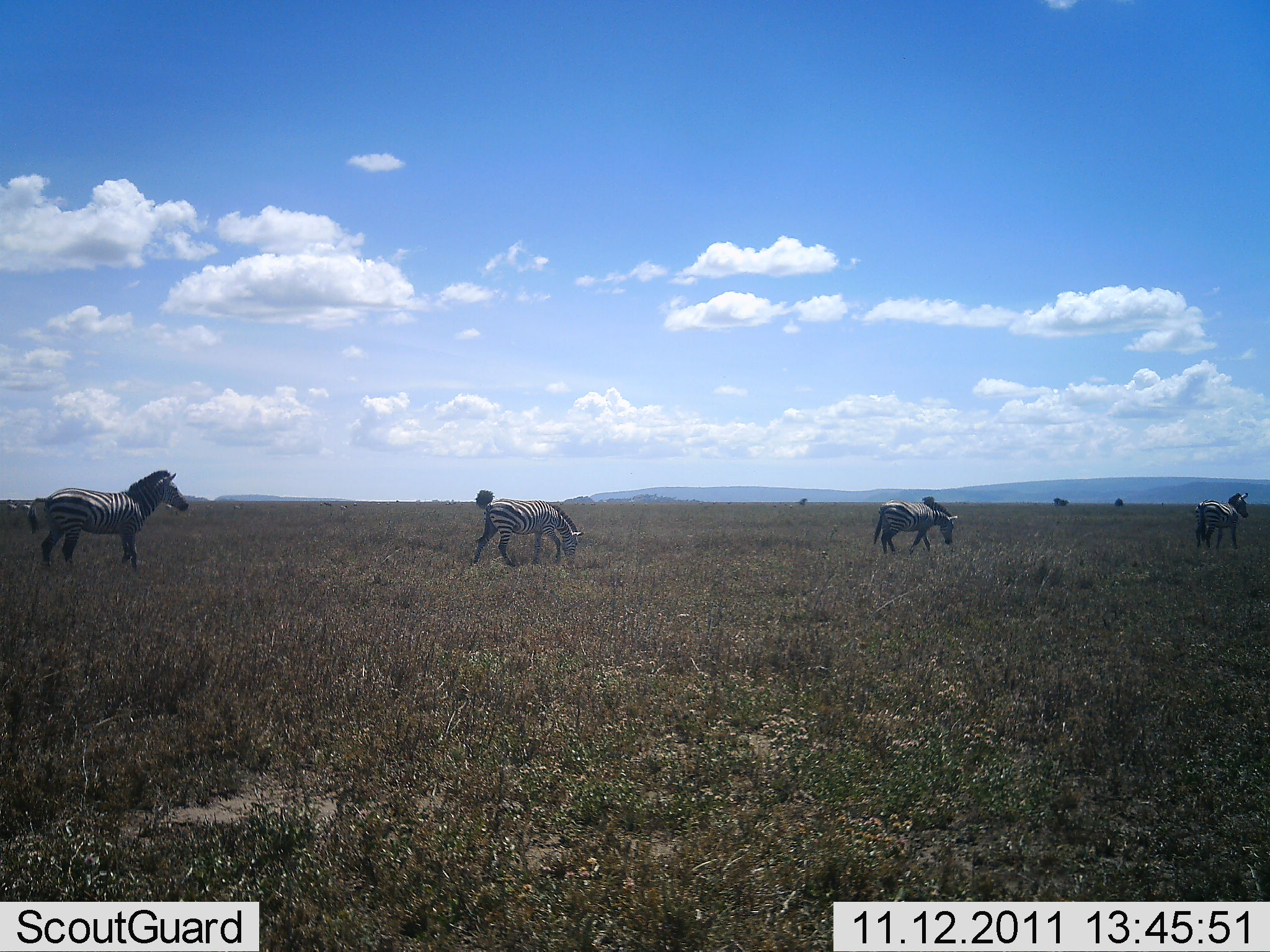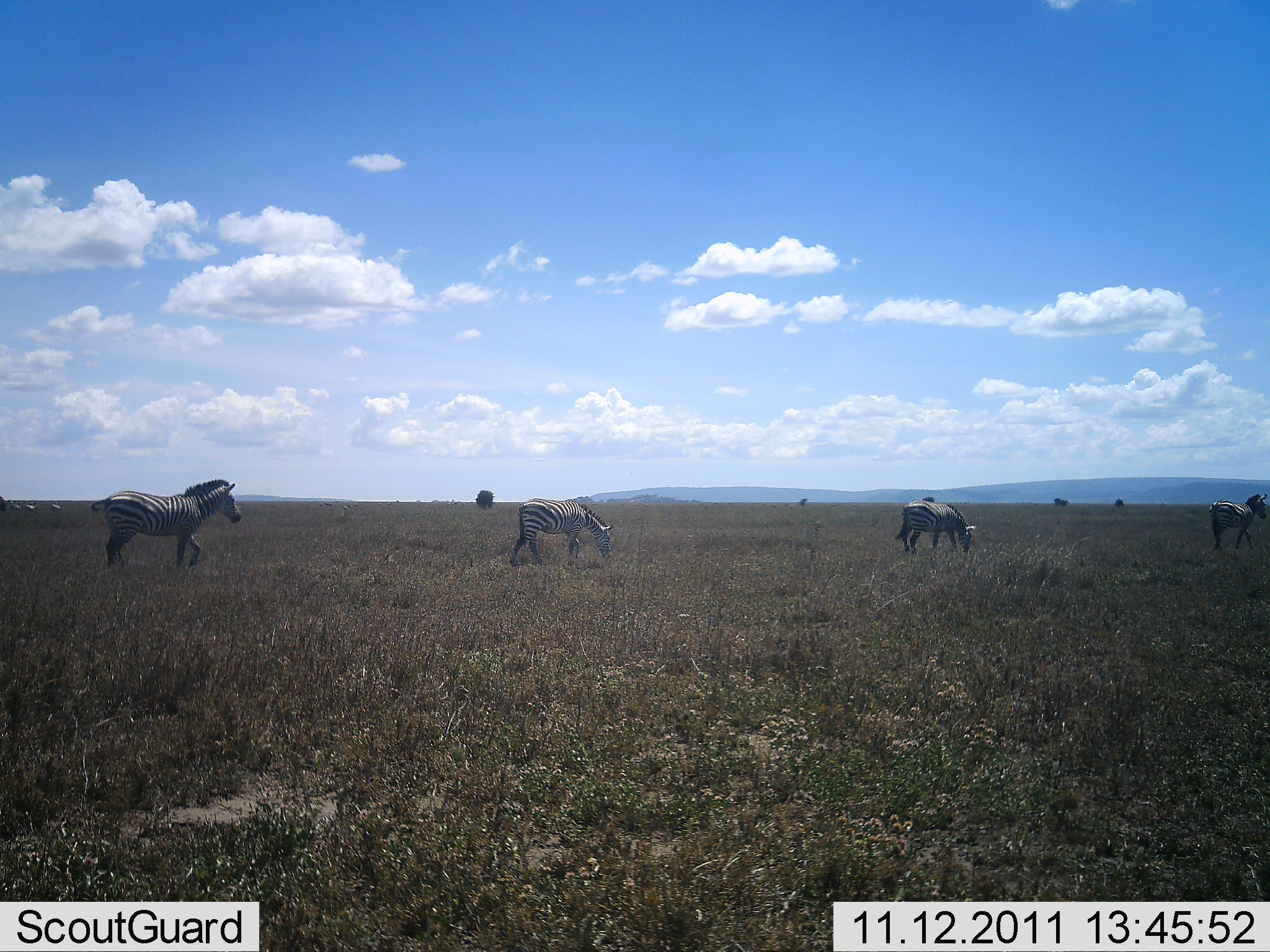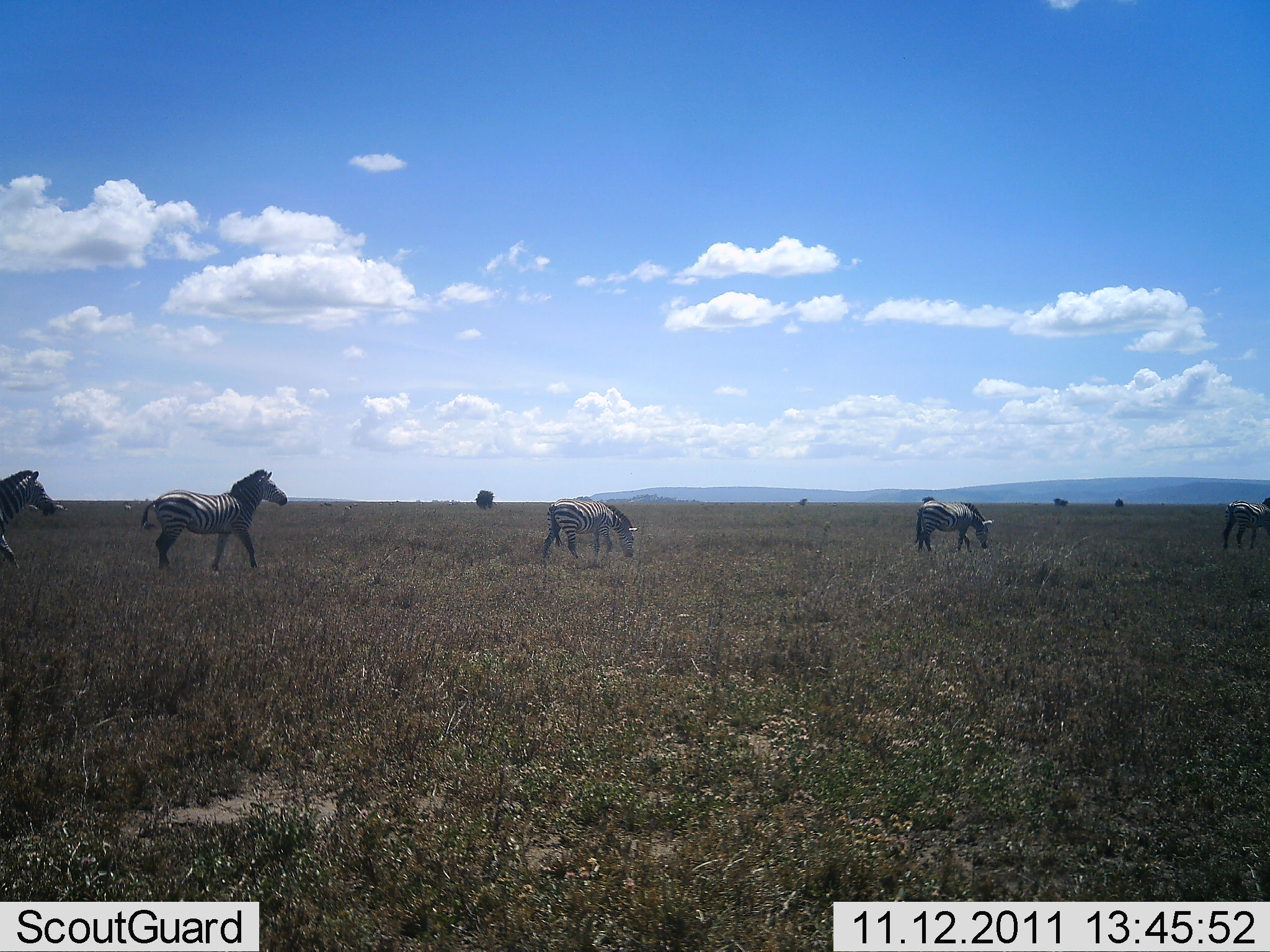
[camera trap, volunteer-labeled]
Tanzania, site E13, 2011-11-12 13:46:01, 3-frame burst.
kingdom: Animalia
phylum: Chordata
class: Mammalia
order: Perissodactyla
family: Equidae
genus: Equus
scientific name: Equus quagga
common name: plains zebra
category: zebra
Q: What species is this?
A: Zebra (plains zebra) (Equus quagga).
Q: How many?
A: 5.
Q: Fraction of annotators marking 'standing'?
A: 8%.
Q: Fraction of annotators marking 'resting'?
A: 0%.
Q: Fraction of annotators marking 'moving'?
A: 92%.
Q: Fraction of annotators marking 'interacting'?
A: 0%.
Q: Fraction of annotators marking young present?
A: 0%.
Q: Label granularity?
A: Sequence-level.